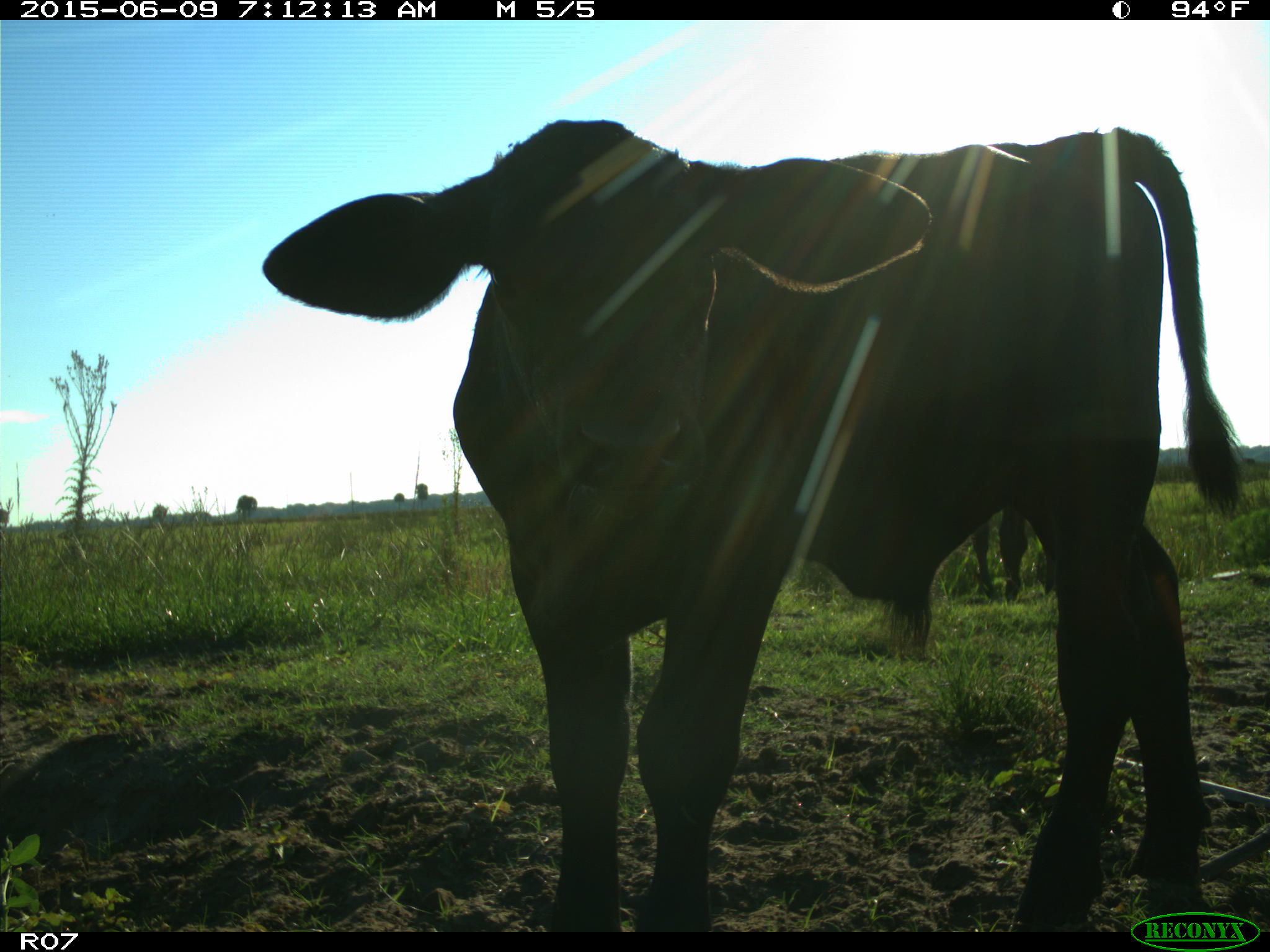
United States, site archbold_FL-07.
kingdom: Animalia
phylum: Chordata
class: Mammalia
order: Artiodactyla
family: Bovidae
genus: Bos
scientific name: Bos taurus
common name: domestic cow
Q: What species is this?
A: Bos taurus (domestic cow).